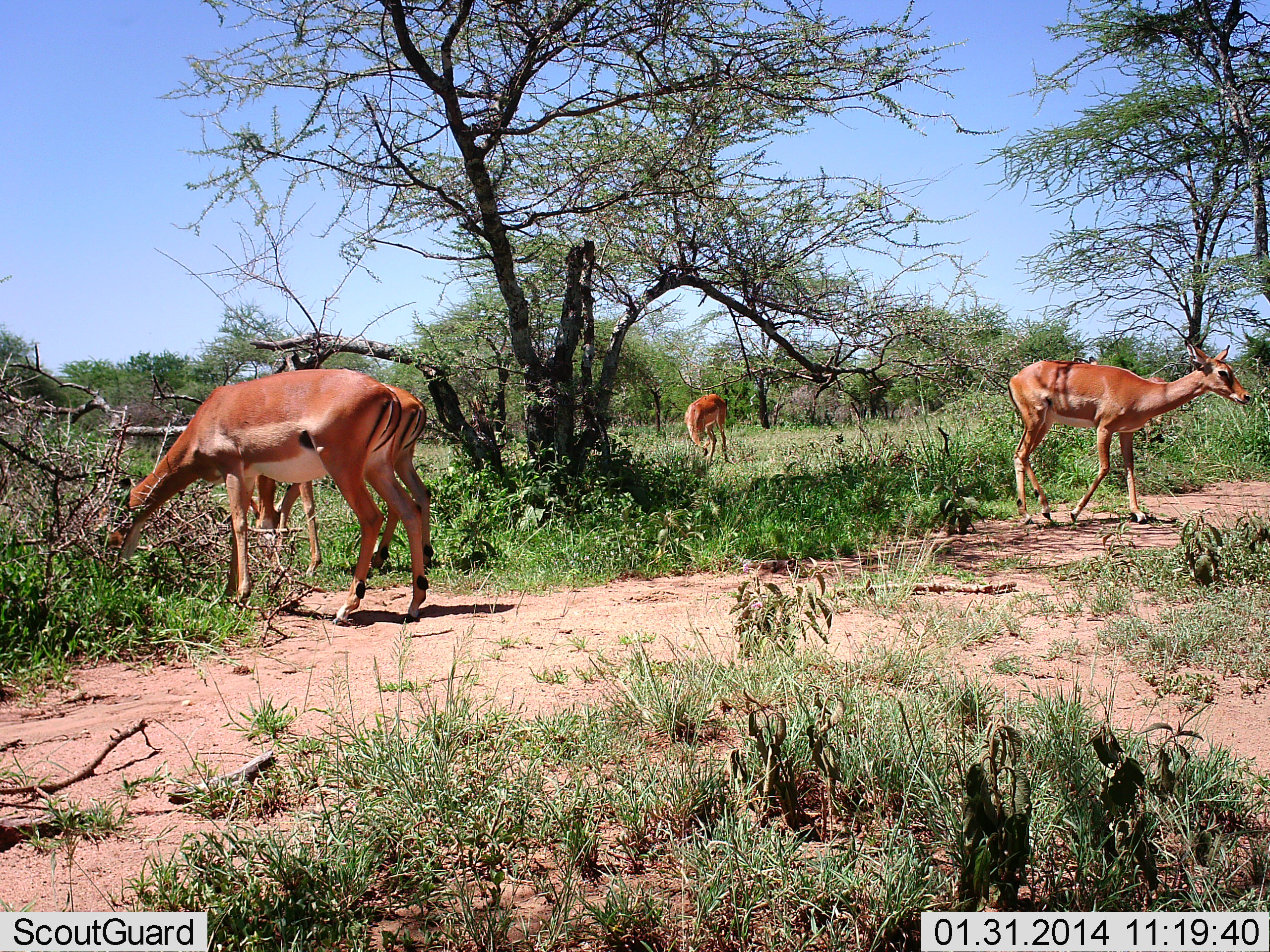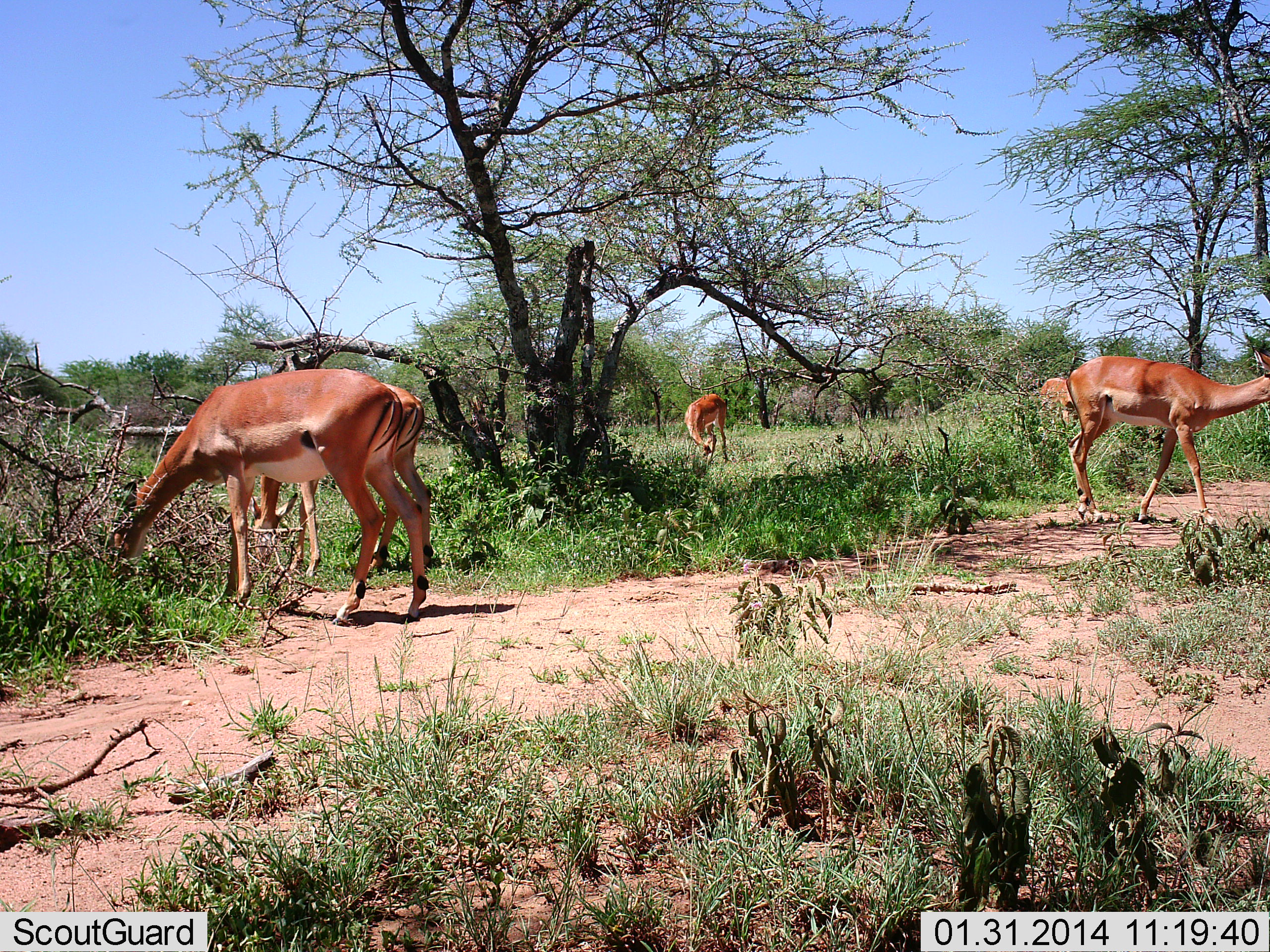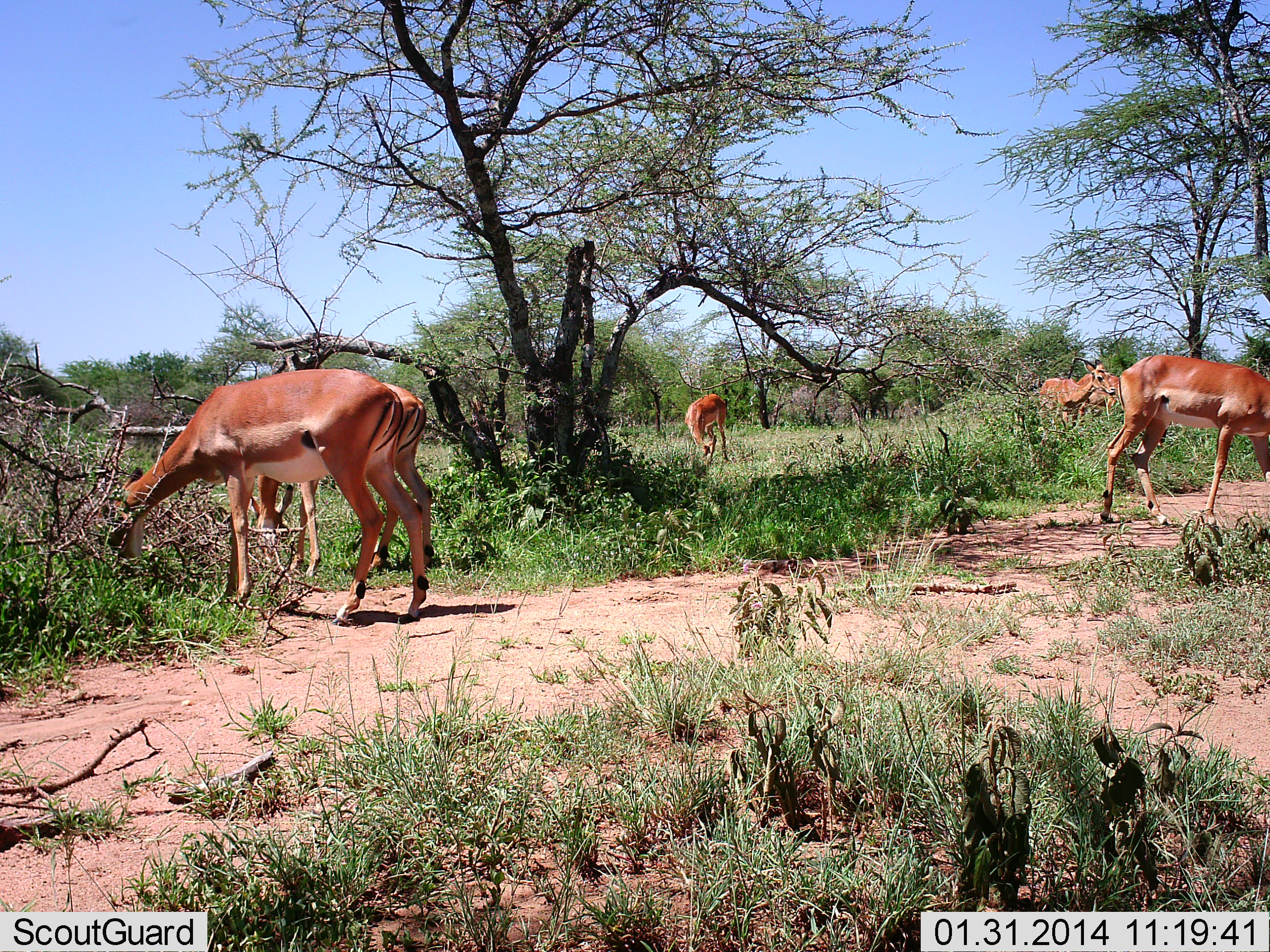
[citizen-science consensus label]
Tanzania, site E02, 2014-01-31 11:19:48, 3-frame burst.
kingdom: Animalia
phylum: Chordata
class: Mammalia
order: Artiodactyla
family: Bovidae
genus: Aepyceros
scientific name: Aepyceros melampus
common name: impala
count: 6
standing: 70%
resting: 0%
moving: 70%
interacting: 0%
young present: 0%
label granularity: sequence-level